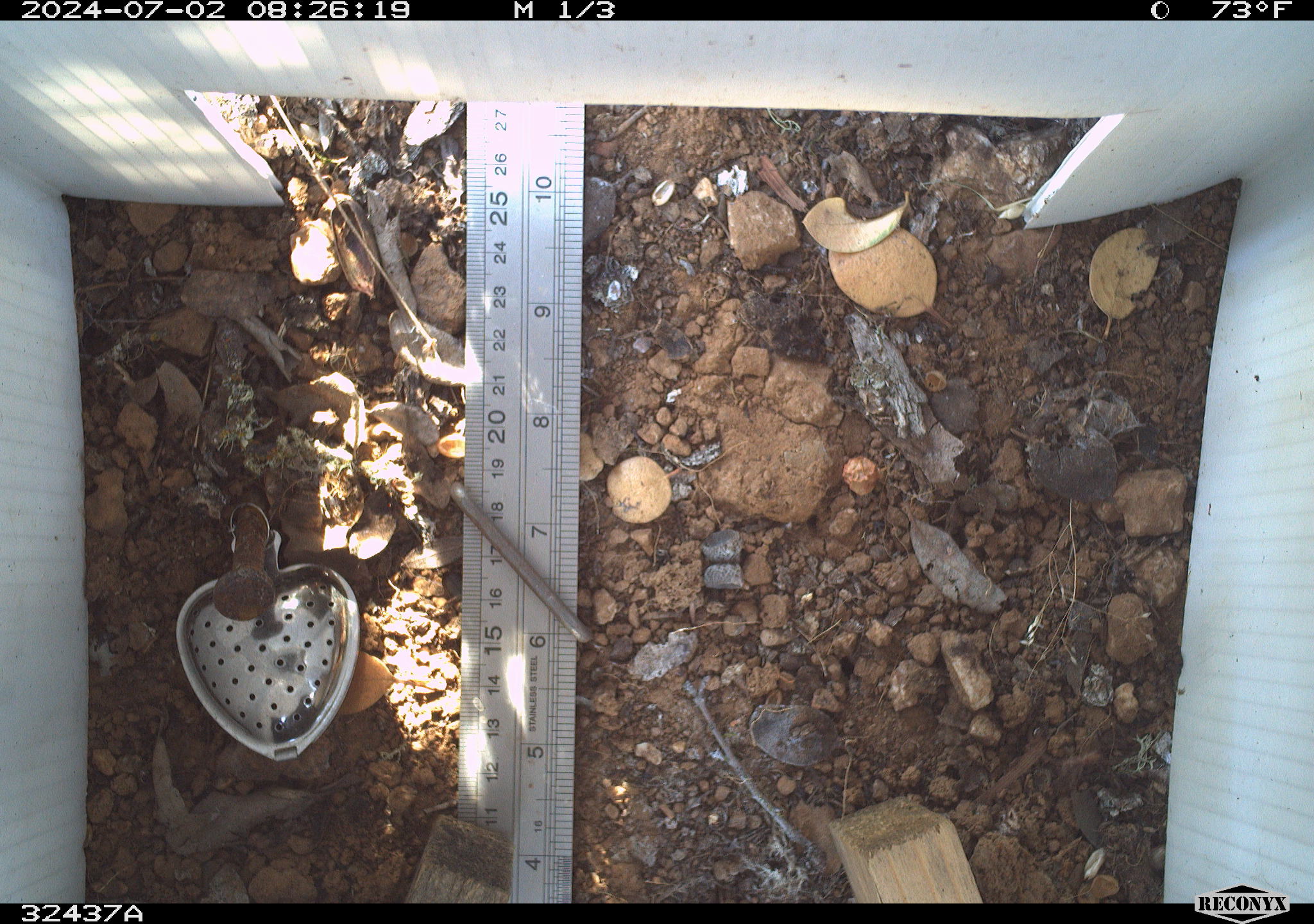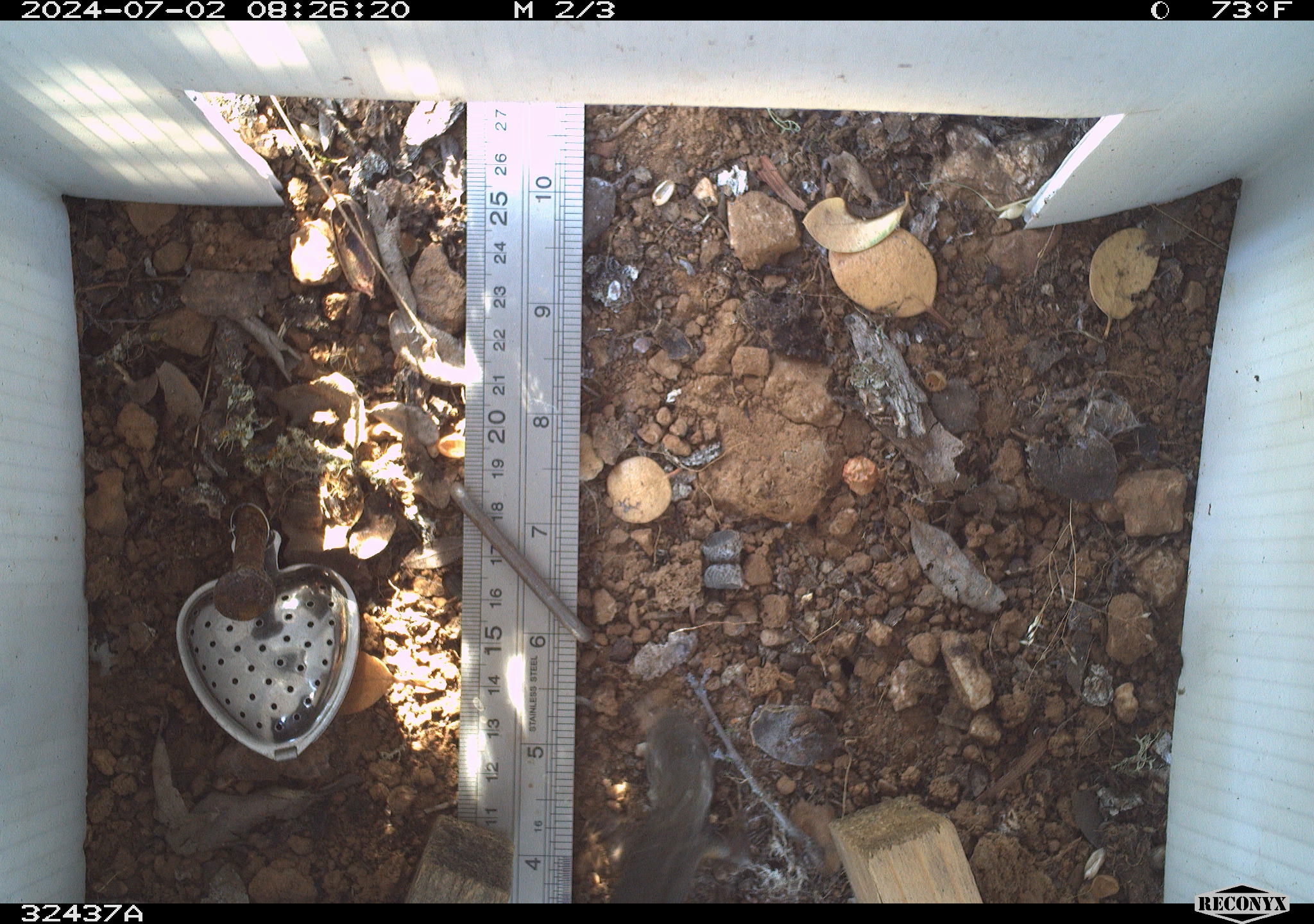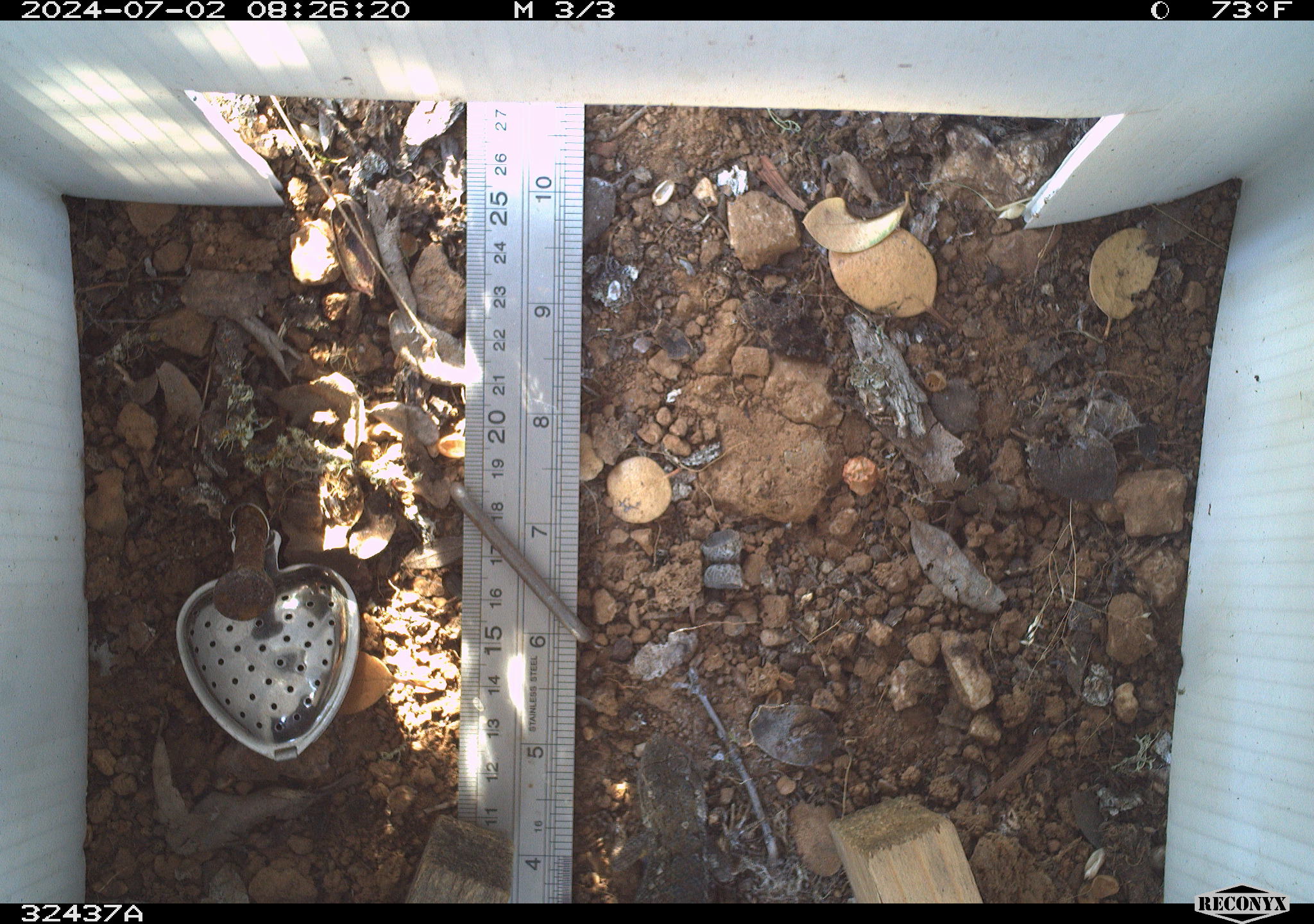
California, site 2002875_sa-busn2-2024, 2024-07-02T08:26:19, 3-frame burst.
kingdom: Animalia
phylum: Chordata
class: Reptilia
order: Squamata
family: Phrynosomatidae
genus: Sceloporus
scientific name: Sceloporus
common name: spiny lizards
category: sceloporus species